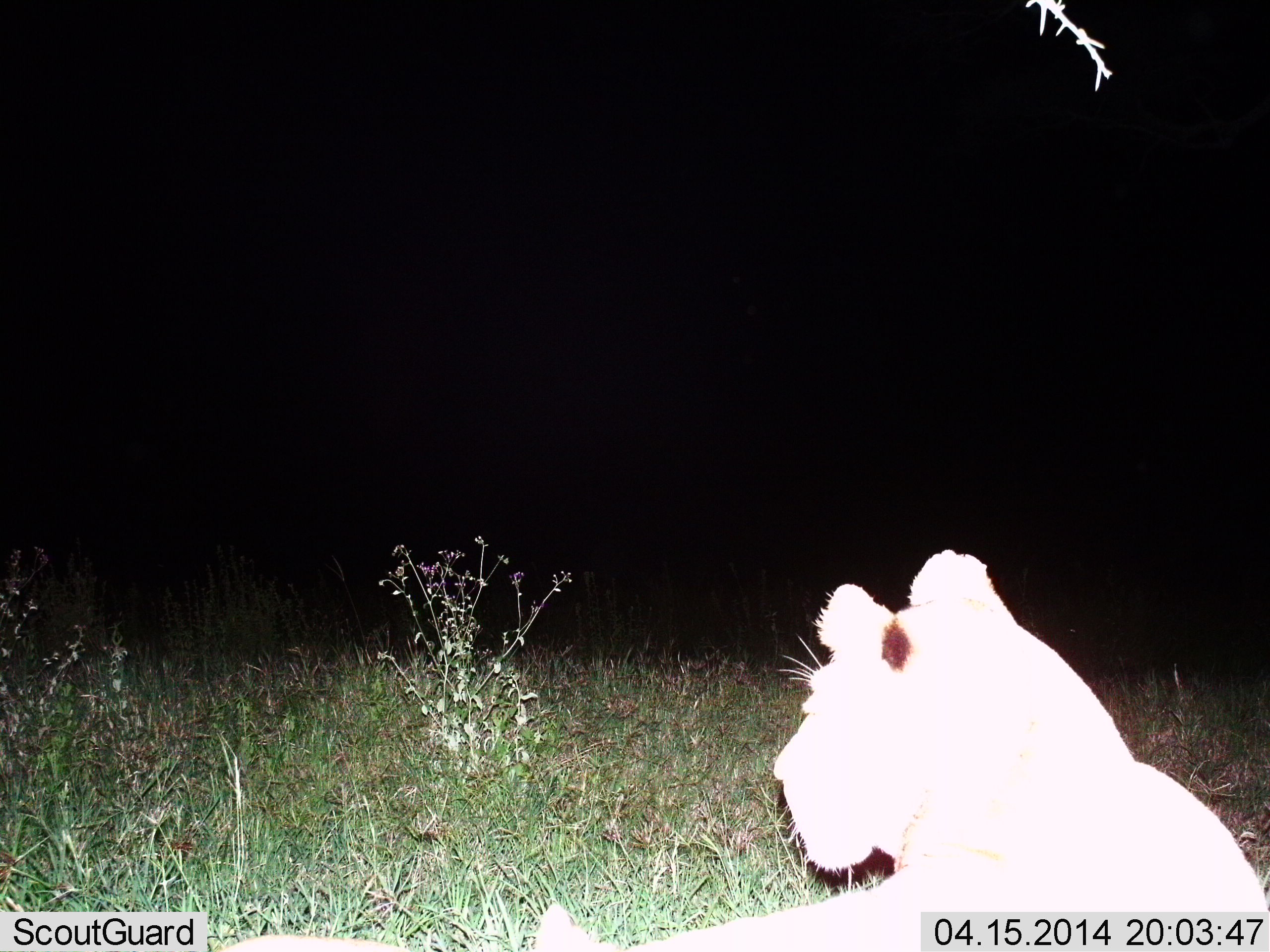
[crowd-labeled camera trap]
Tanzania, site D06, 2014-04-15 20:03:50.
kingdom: Animalia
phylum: Chordata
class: Mammalia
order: Carnivora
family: Felidae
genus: Panthera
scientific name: Panthera leo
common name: lion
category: lionfemale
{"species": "lionfemale (lion) (Panthera leo)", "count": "1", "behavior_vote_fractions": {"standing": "10%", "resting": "90%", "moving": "0%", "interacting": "0%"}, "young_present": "0%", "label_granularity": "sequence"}